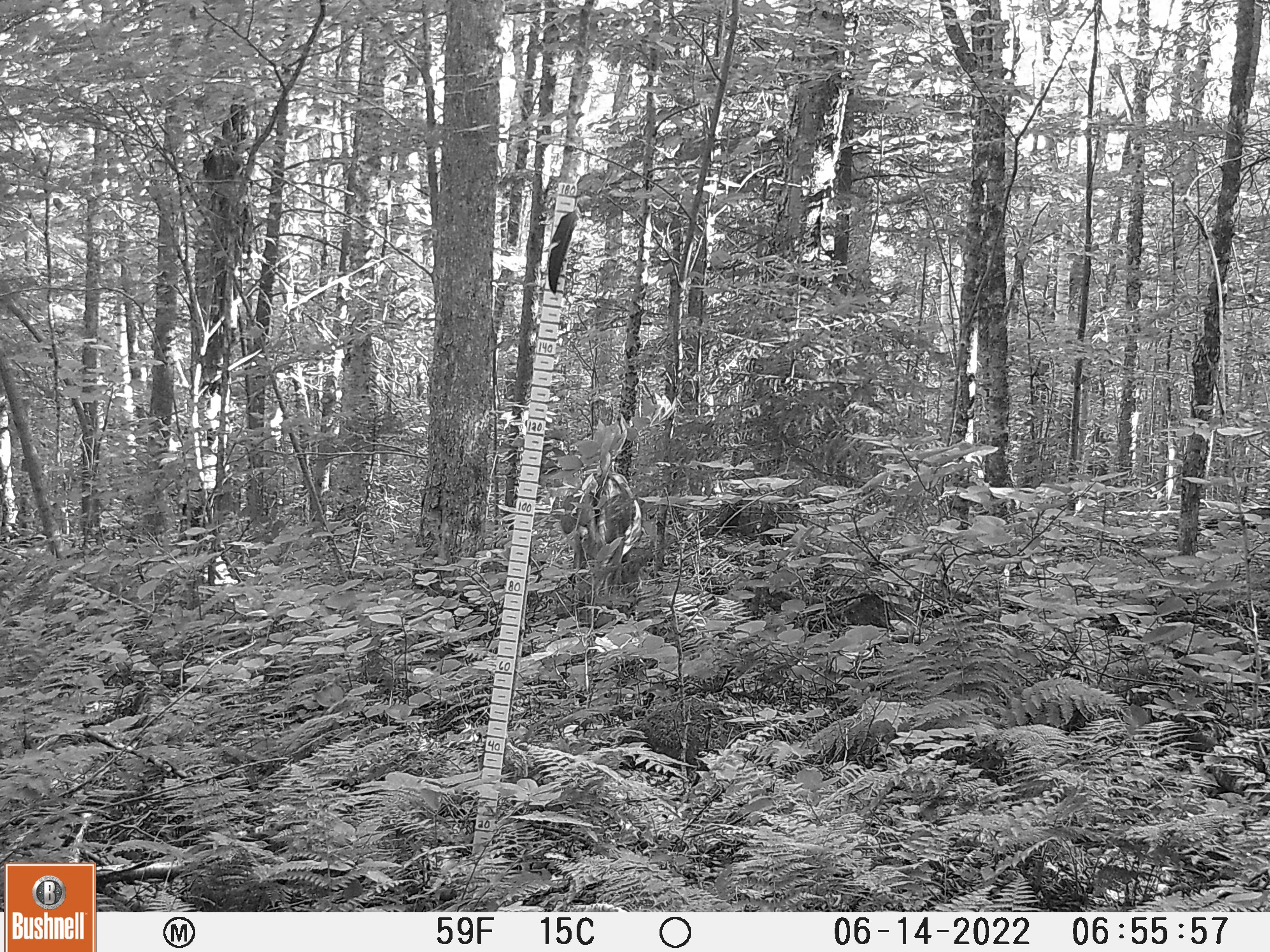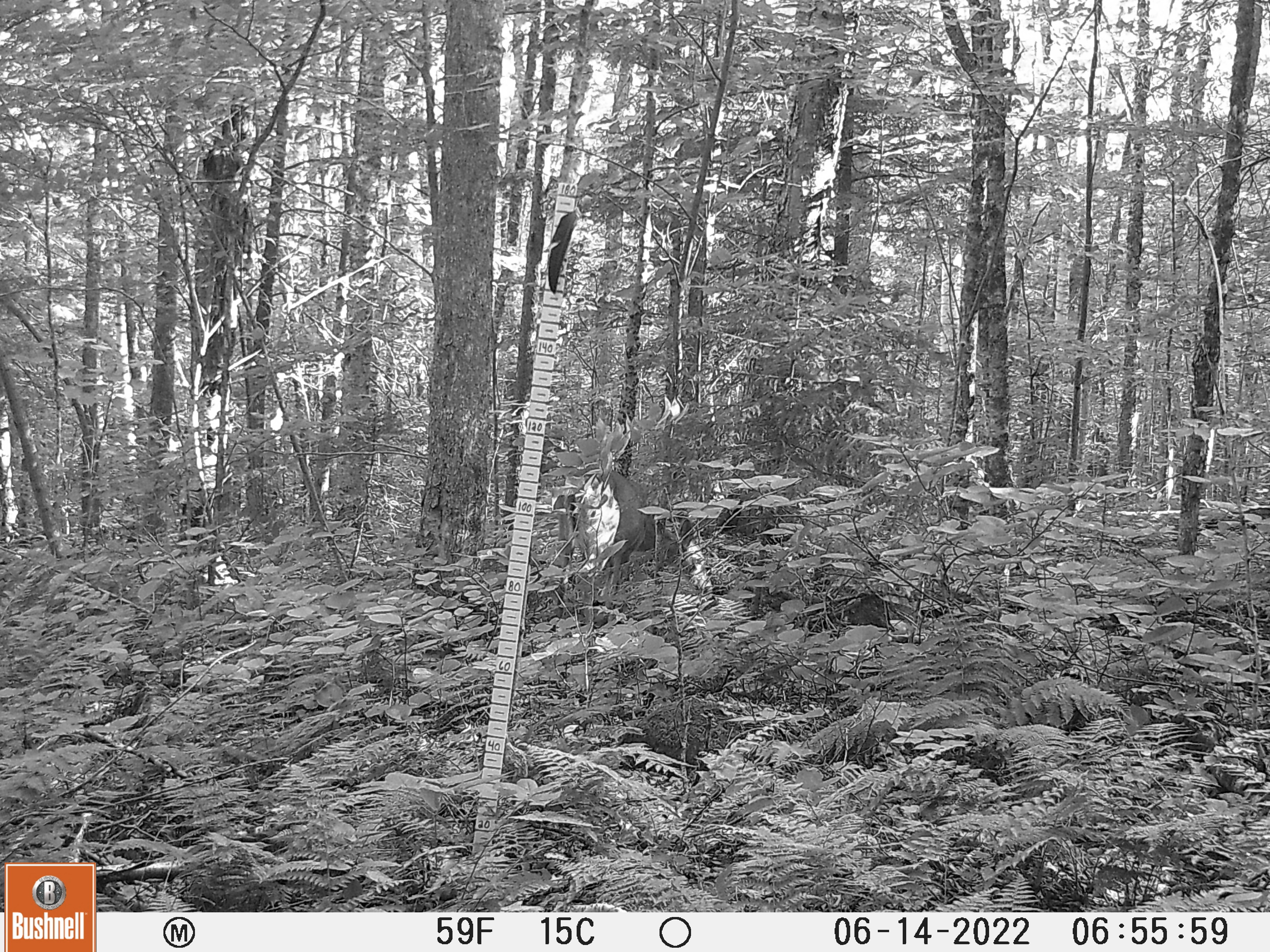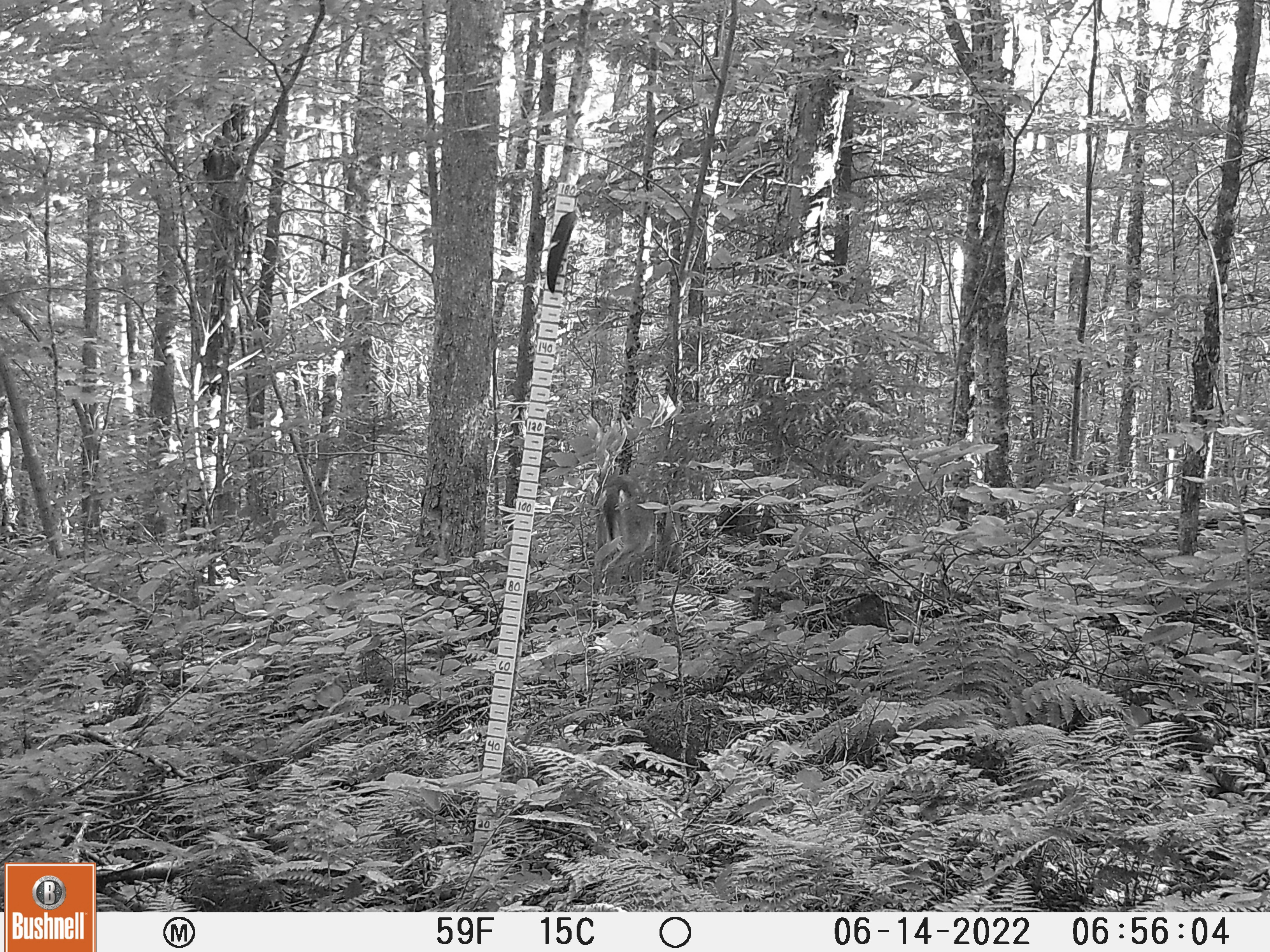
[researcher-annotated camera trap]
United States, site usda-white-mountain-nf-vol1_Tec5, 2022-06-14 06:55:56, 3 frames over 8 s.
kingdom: Animalia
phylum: Chordata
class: Mammalia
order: Artiodactyla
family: Cervidae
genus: Odocoileus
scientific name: Odocoileus virginianus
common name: white-tailed deer